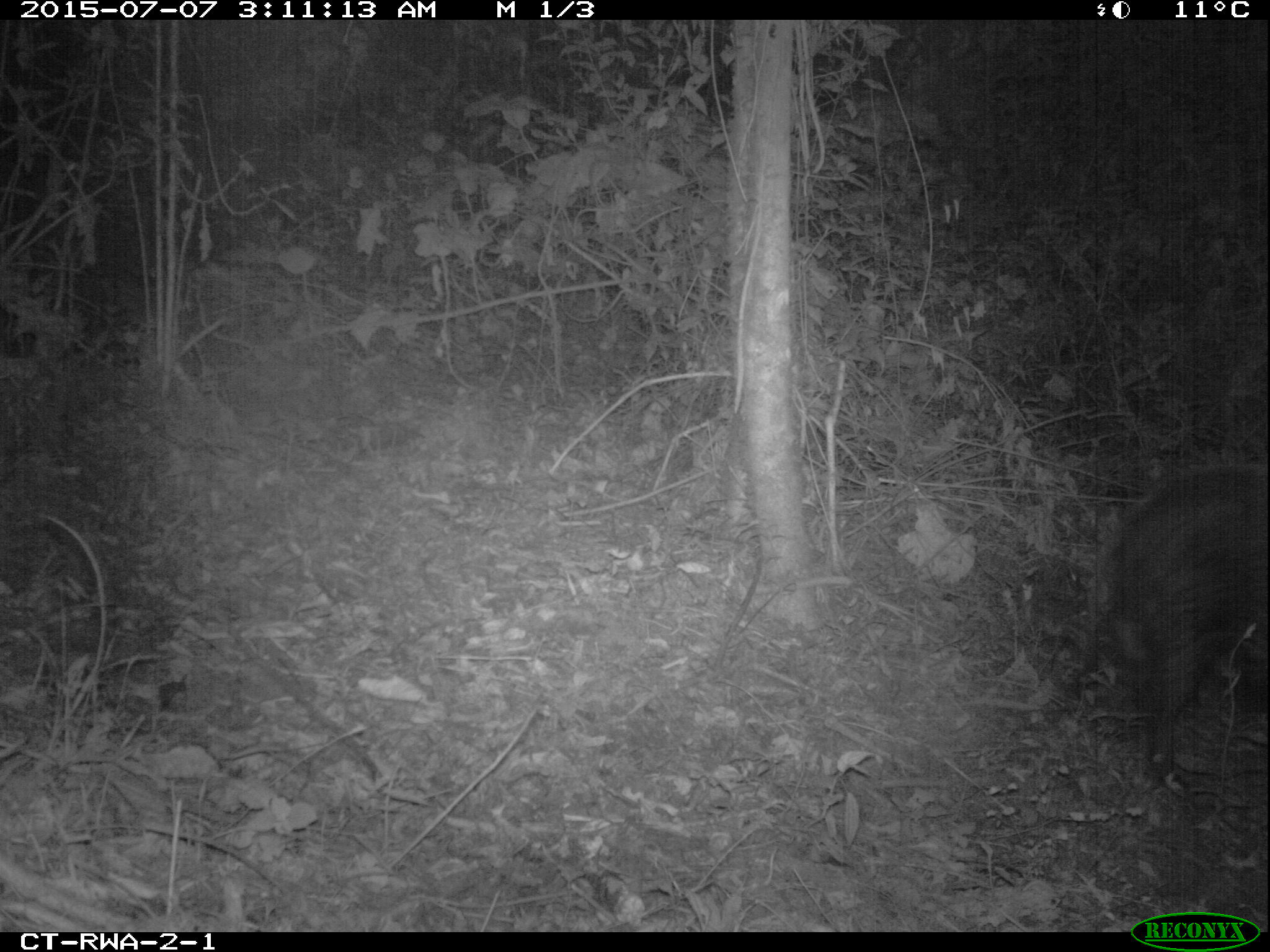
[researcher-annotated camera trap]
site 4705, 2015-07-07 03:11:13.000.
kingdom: Animalia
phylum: Chordata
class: Mammalia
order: Artiodactyla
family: Suidae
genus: Potamochoerus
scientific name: Potamochoerus larvatus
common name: bushpig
Potamochoerus larvatus (bushpig), count 1.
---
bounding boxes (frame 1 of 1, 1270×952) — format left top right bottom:
potamochoerus larvatus: 1082 460 1268 780